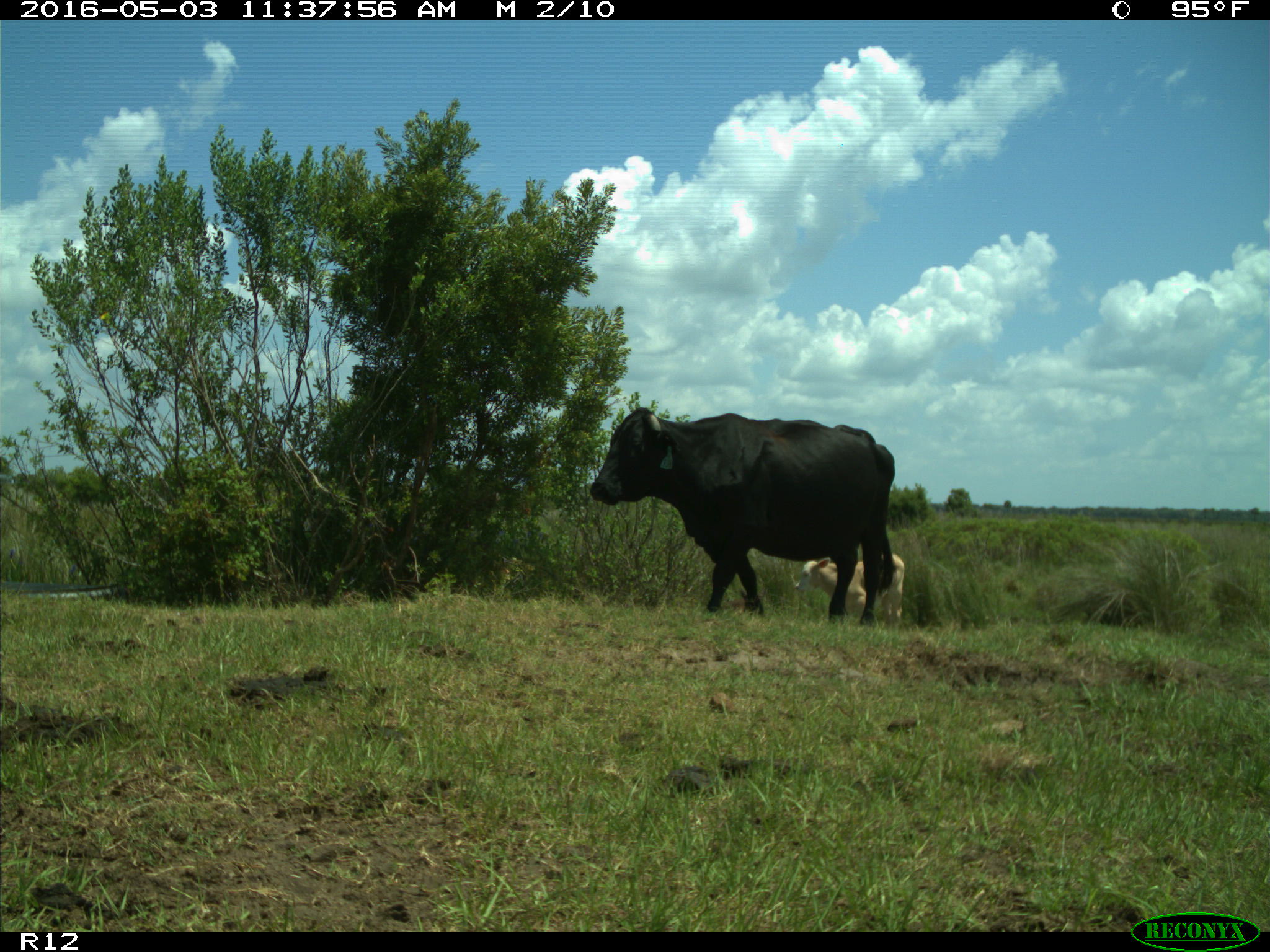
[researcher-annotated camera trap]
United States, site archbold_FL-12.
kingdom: Animalia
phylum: Chordata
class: Mammalia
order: Artiodactyla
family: Bovidae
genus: Bos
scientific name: Bos taurus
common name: domestic cow